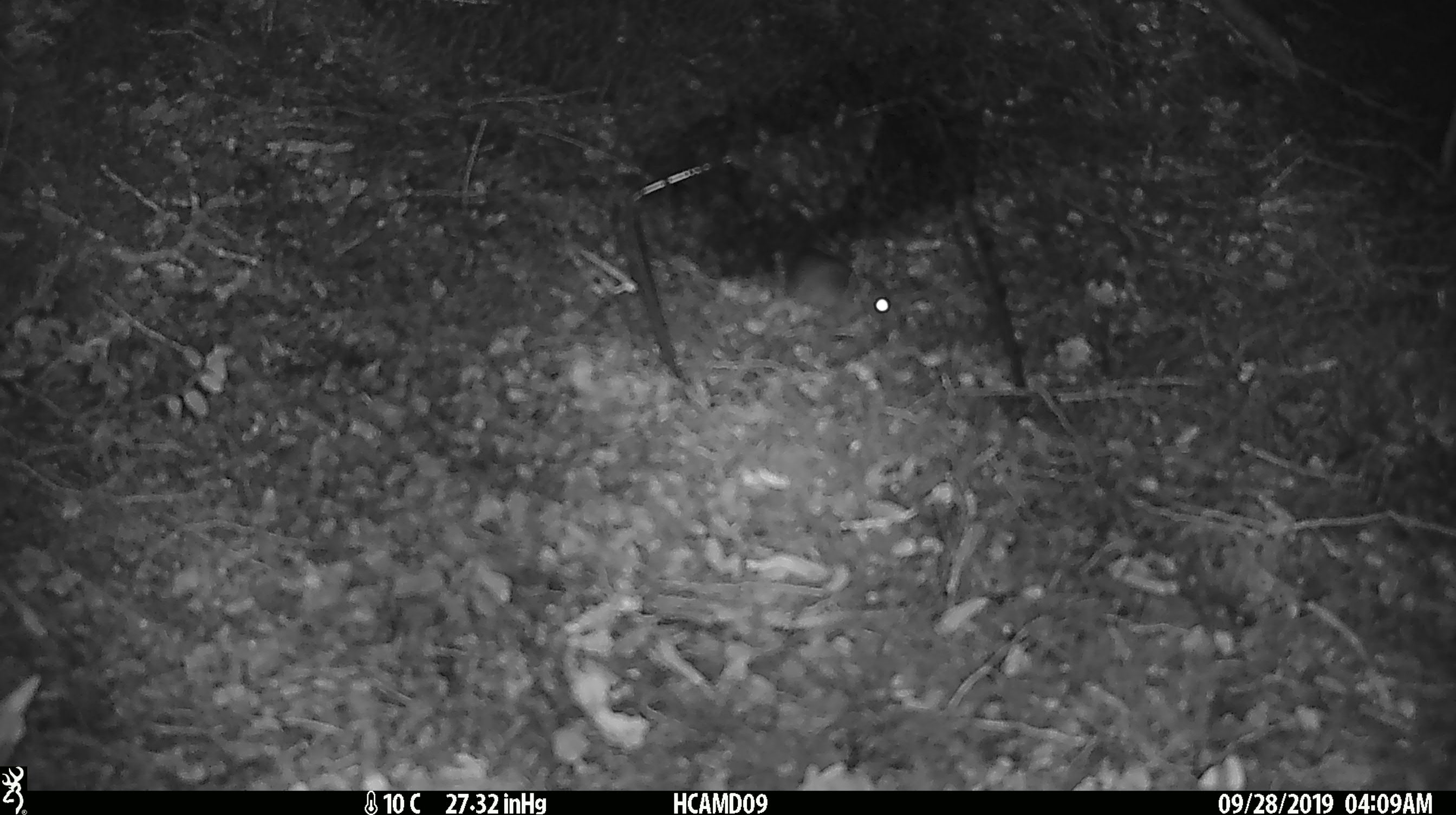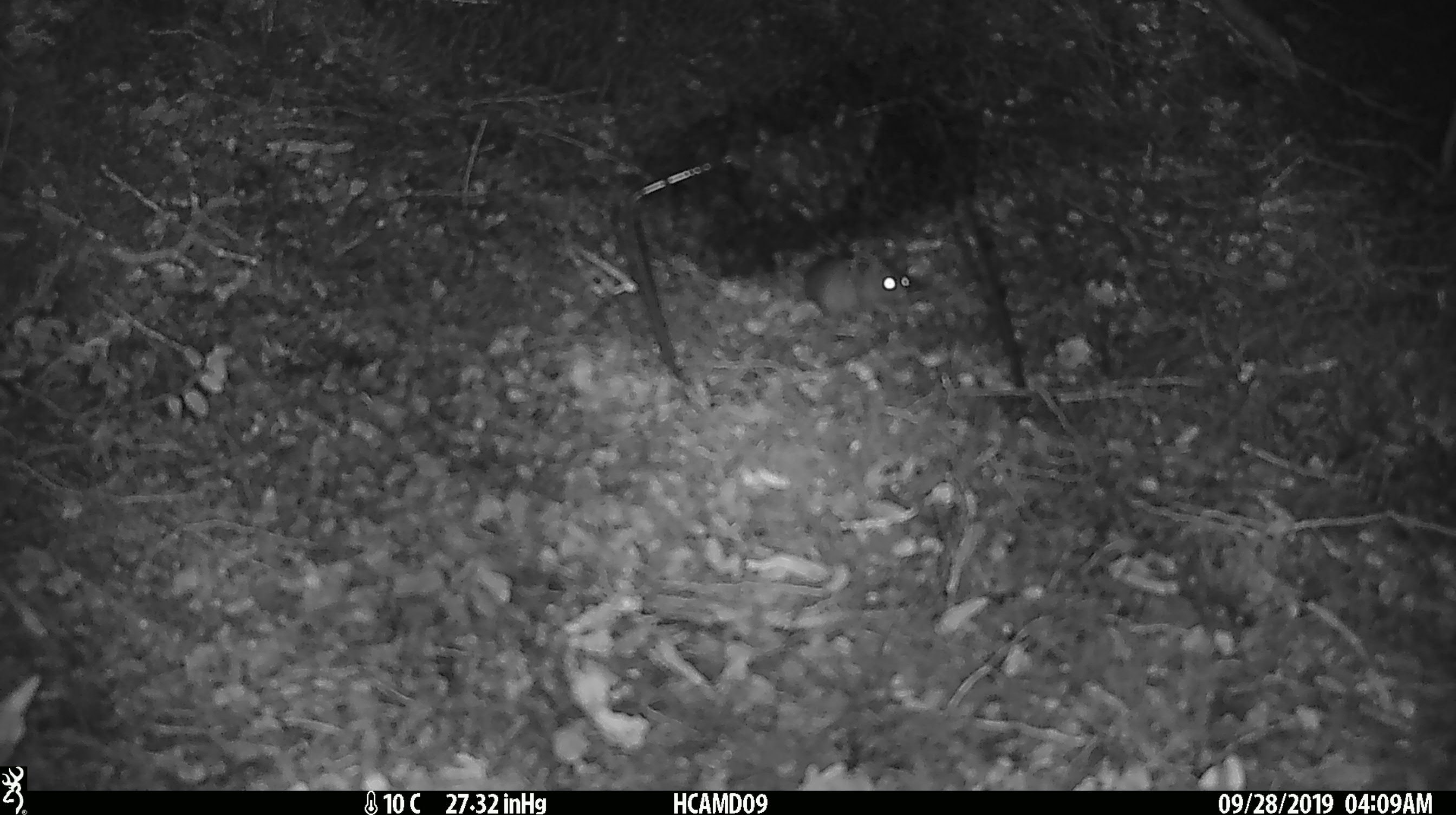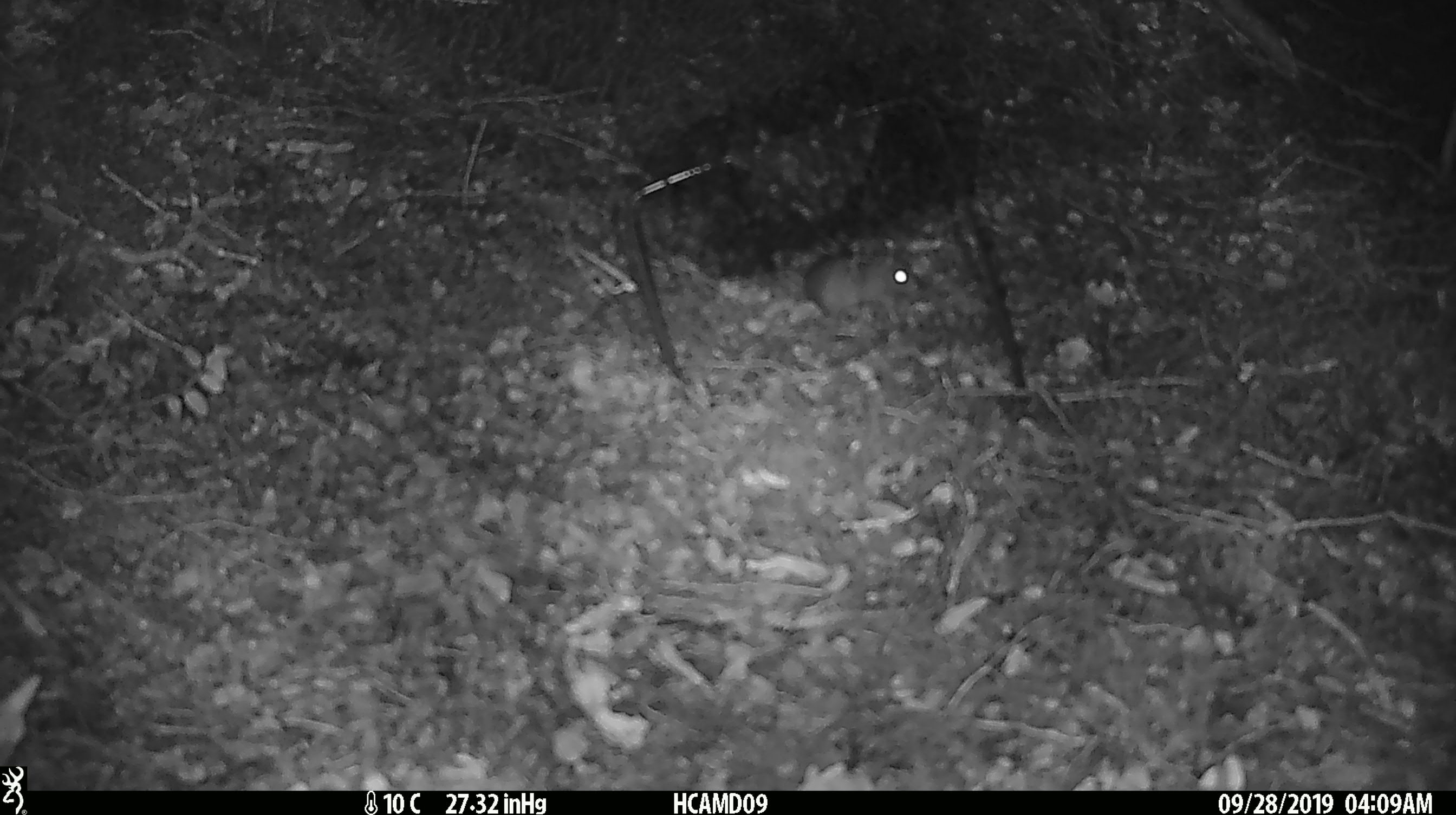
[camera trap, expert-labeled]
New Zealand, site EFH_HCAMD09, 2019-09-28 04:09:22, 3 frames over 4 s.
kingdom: Animalia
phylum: Chordata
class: Mammalia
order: Rodentia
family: Muridae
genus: Mus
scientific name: Mus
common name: mouse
Mouse (Mus).